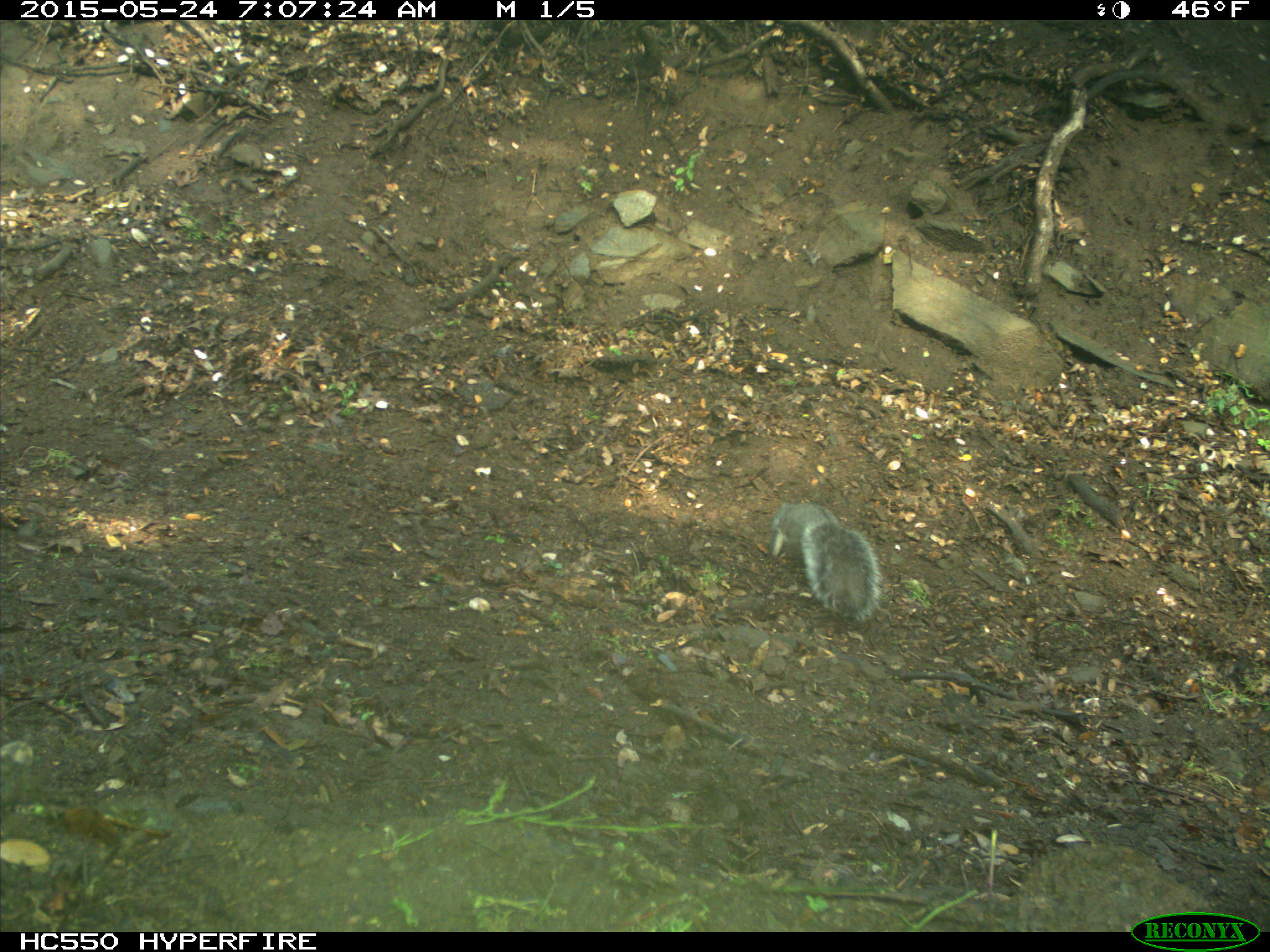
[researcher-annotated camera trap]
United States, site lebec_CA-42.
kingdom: Animalia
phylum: Chordata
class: Mammalia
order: Rodentia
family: Sciuridae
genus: Sciurus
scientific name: Sciurus carolinensis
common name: eastern gray squirrel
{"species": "Sciurus carolinensis (eastern gray squirrel)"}